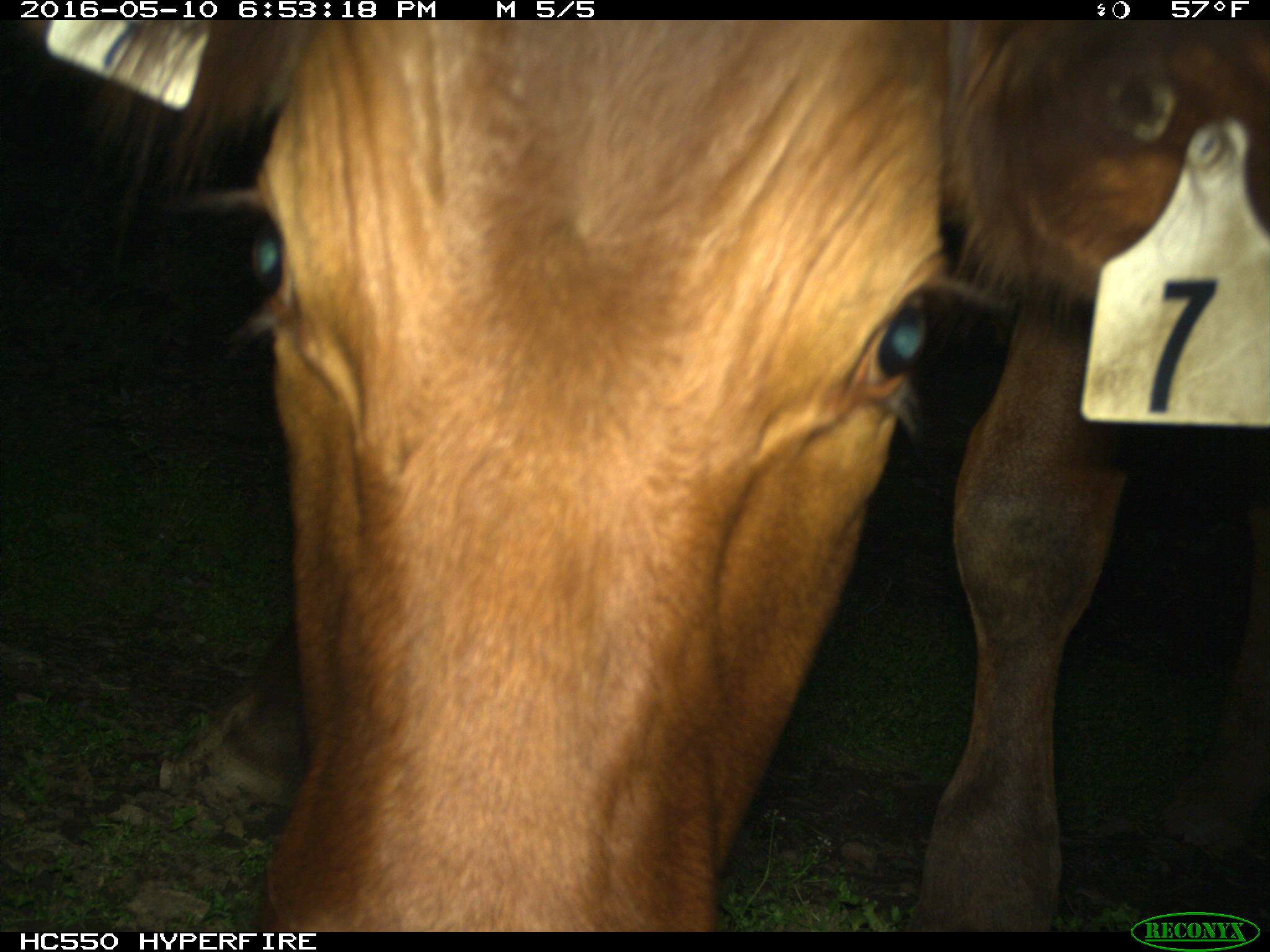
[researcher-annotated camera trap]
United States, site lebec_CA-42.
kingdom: Animalia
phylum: Chordata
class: Mammalia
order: Artiodactyla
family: Bovidae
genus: Bos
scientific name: Bos taurus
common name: domestic cow